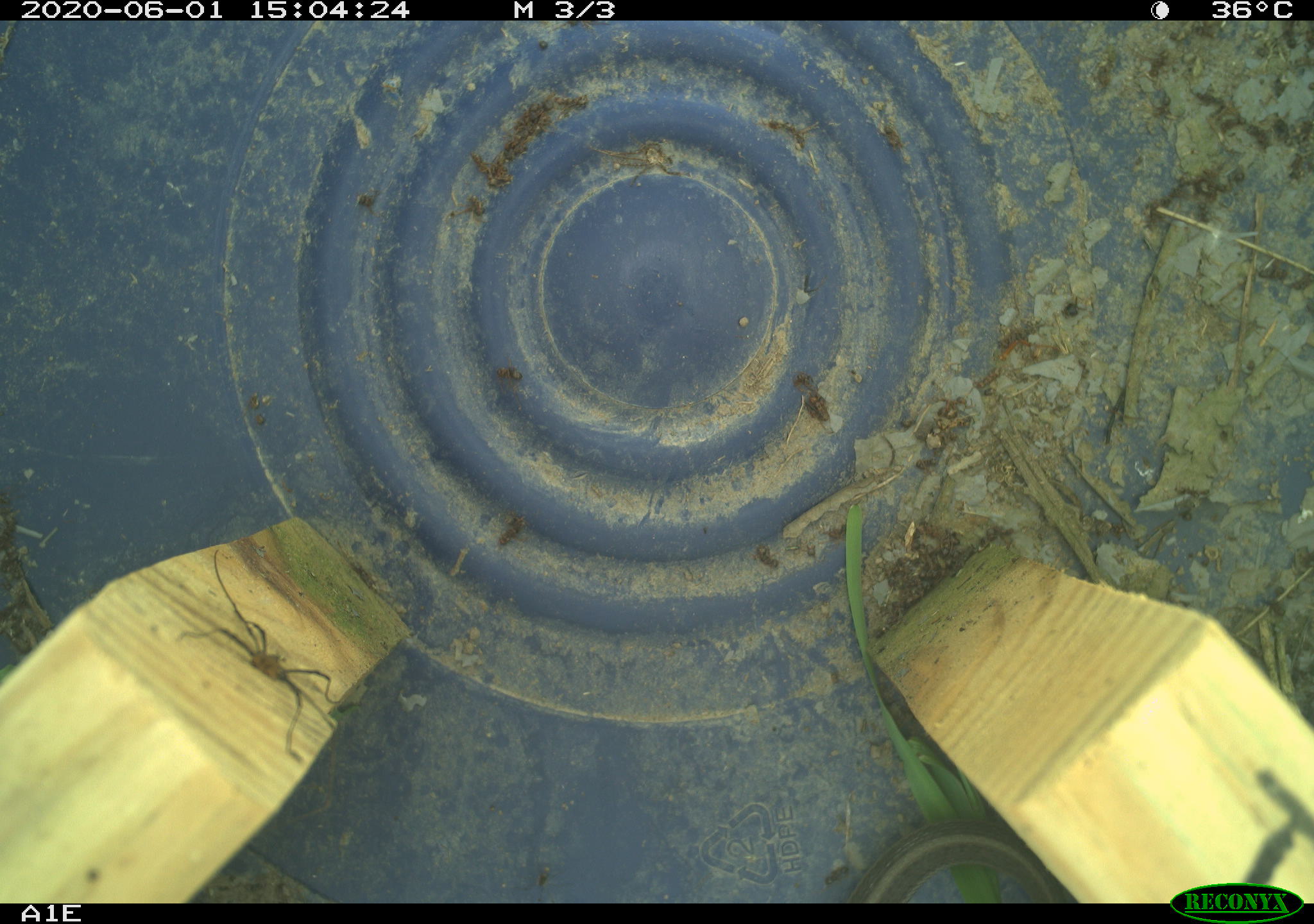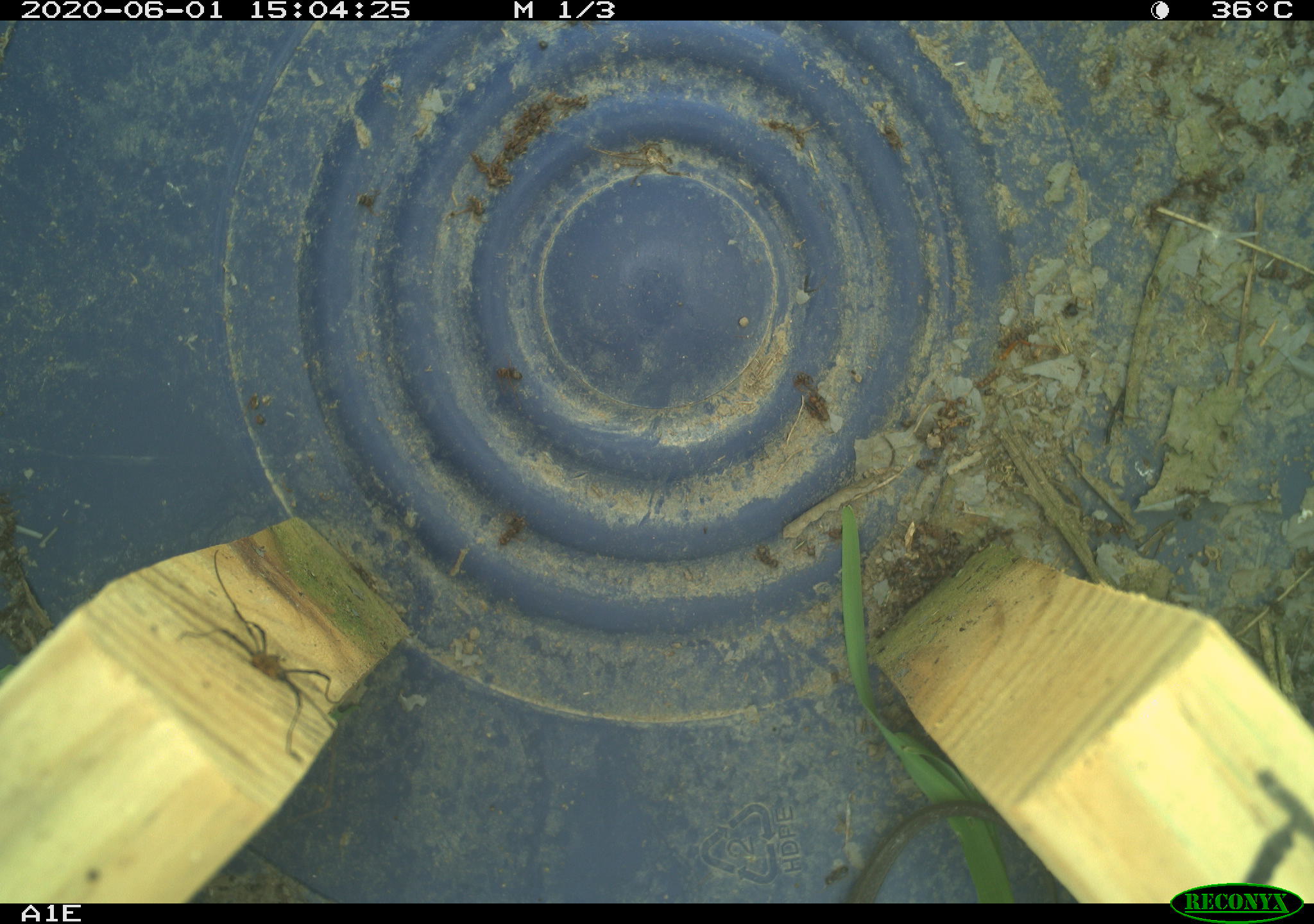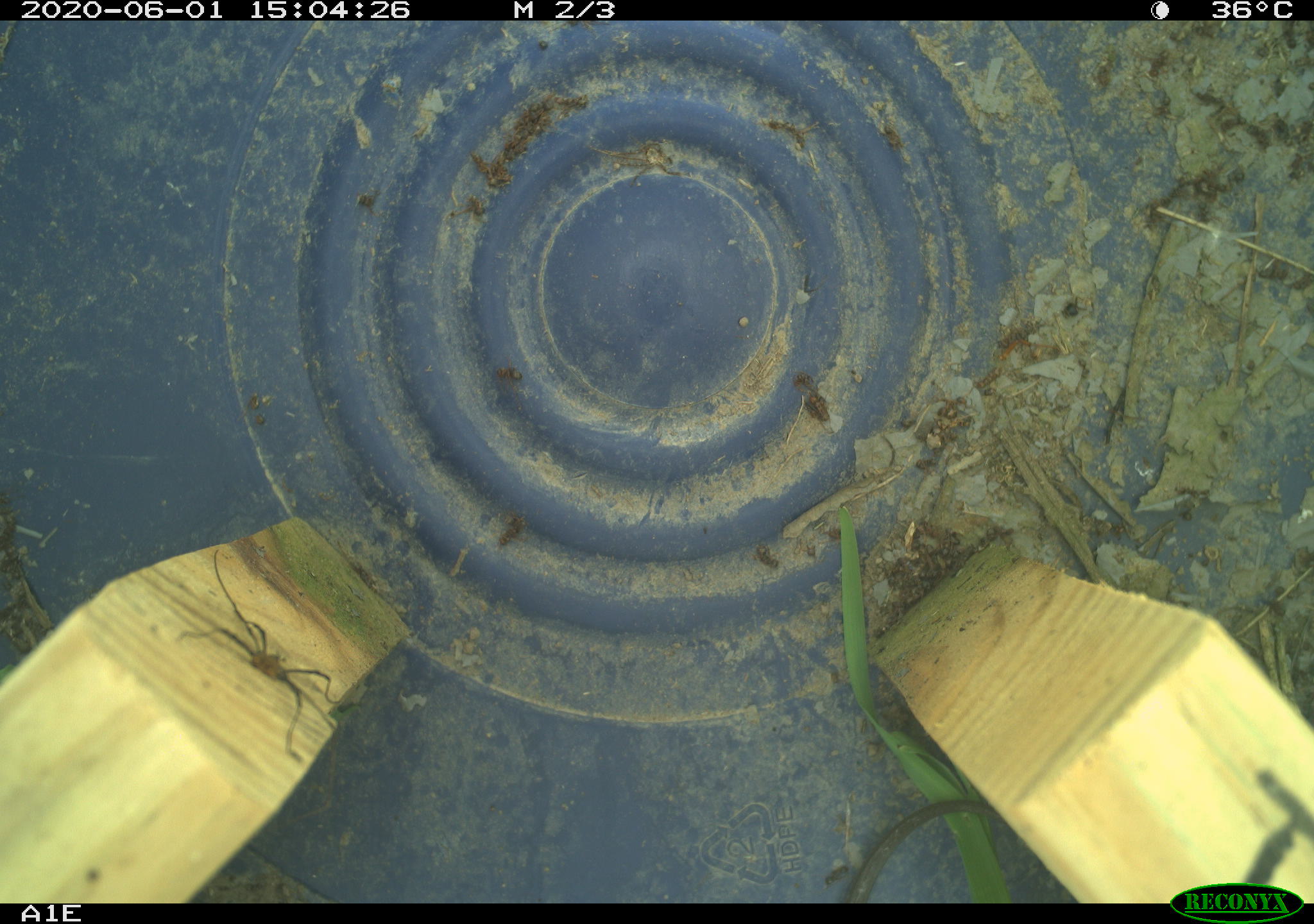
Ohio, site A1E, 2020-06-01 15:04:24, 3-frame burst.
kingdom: Animalia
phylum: Chordata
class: Reptilia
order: Squamata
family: Colubridae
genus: Thamnophis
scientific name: Thamnophis sirtalis sirtalis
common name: eastern gartersnake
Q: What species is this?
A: Eastern gartersnake (Thamnophis sirtalis sirtalis).